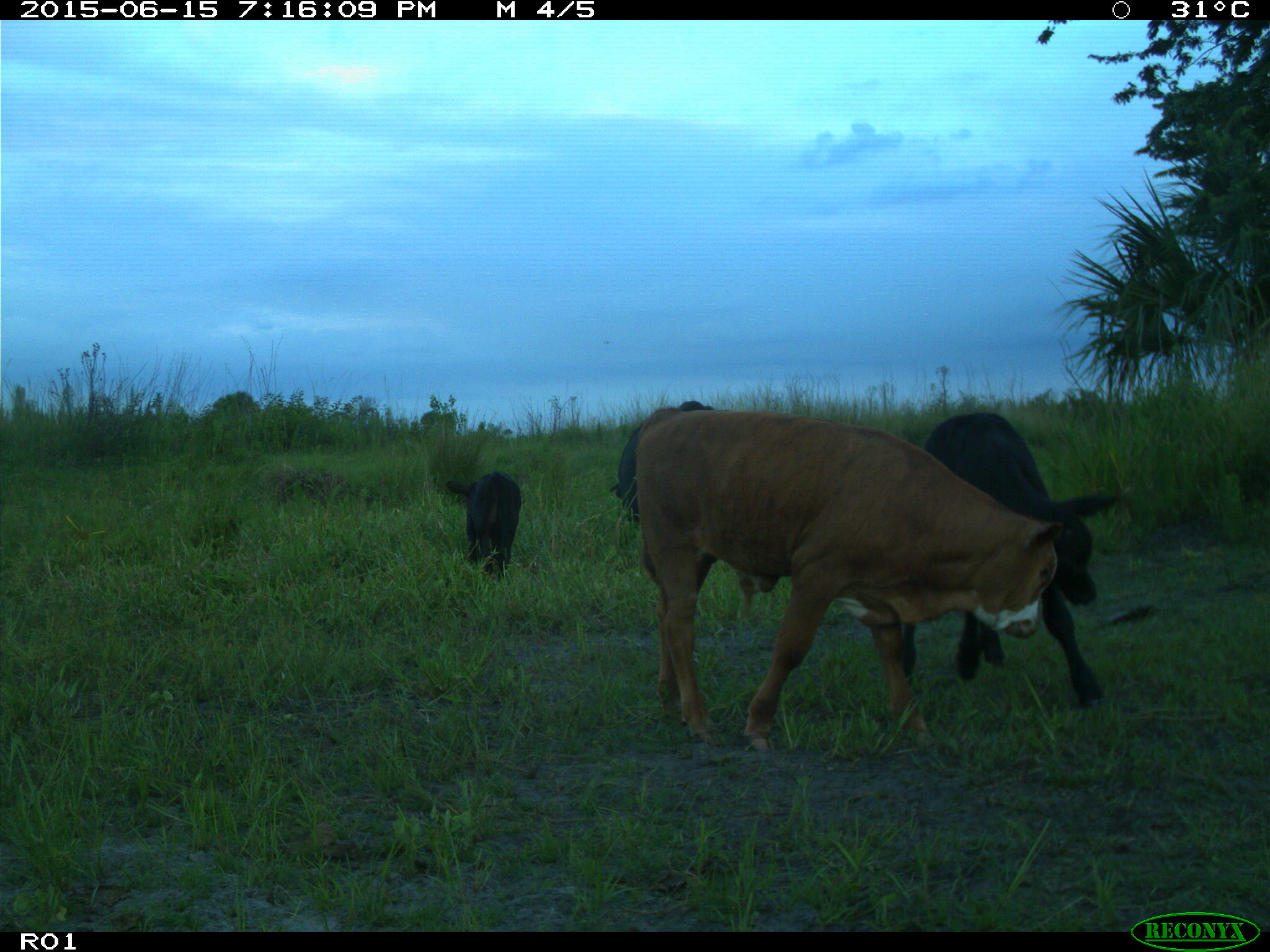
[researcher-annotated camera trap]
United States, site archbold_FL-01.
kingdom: Animalia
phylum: Chordata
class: Mammalia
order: Artiodactyla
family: Bovidae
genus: Bos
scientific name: Bos taurus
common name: domestic cow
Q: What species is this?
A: Bos taurus (domestic cow).